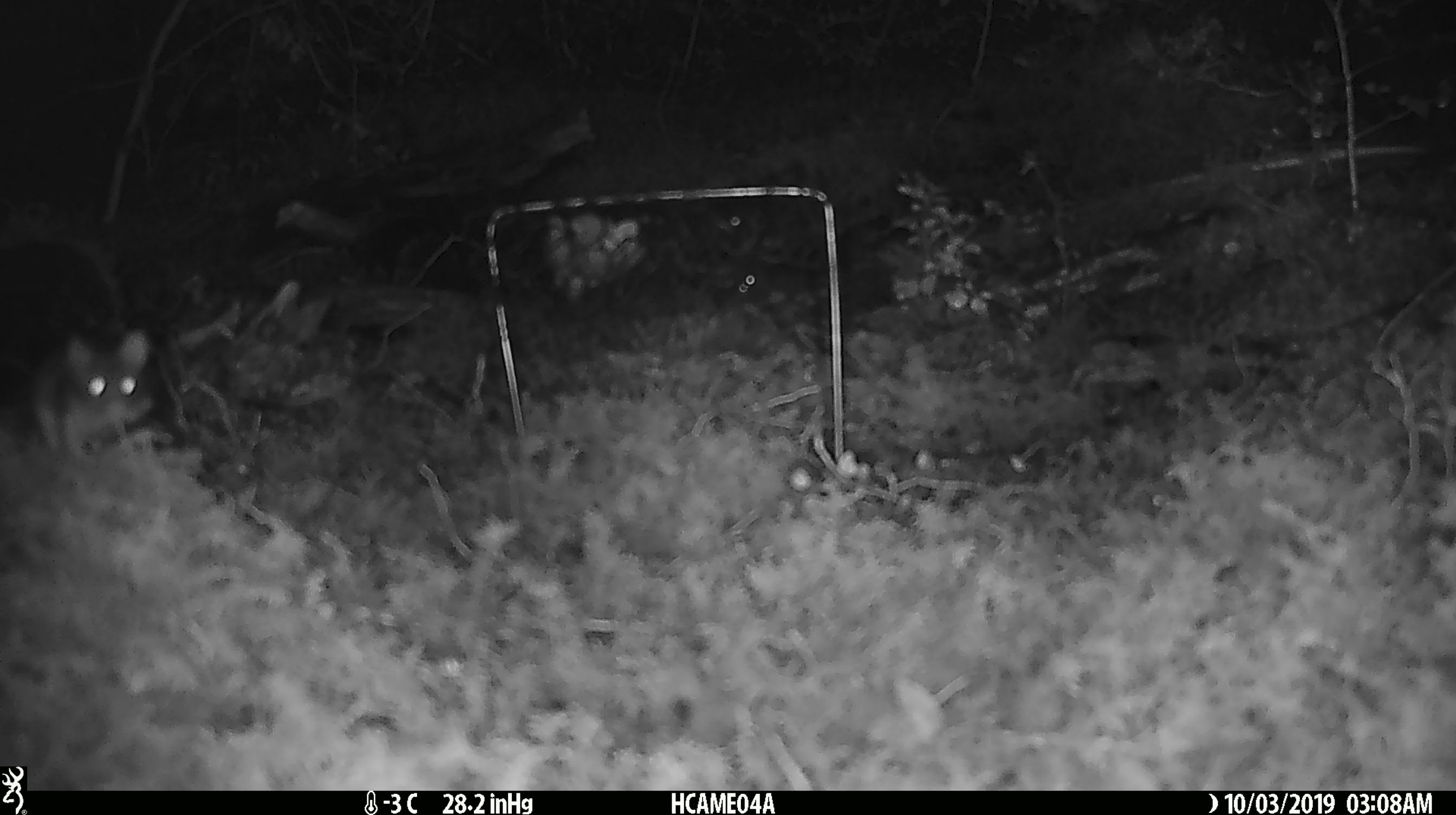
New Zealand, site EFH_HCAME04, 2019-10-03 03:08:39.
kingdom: Animalia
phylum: Chordata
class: Mammalia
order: Rodentia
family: Muridae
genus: Mus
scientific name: Mus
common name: mouse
Mouse (Mus).